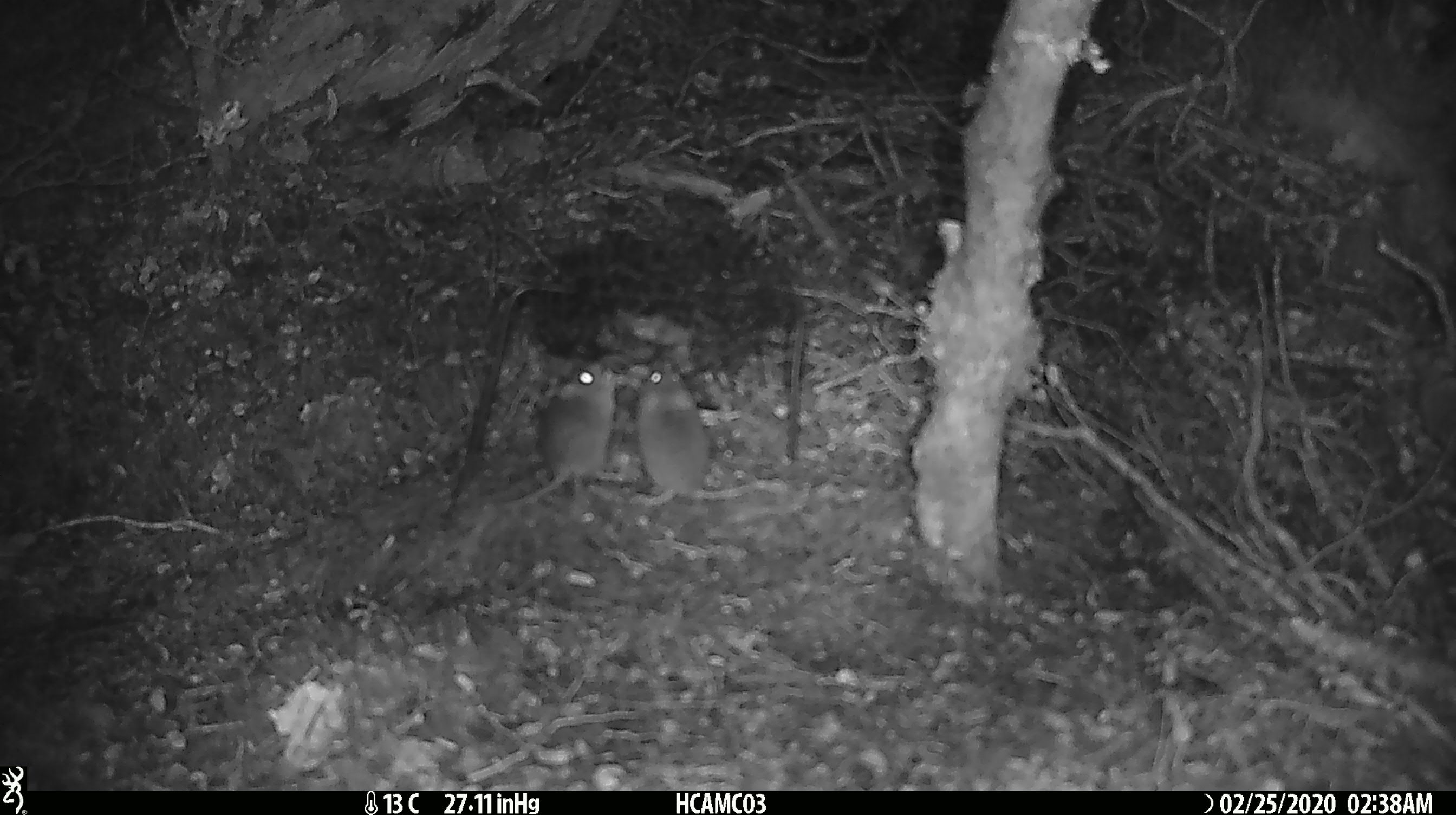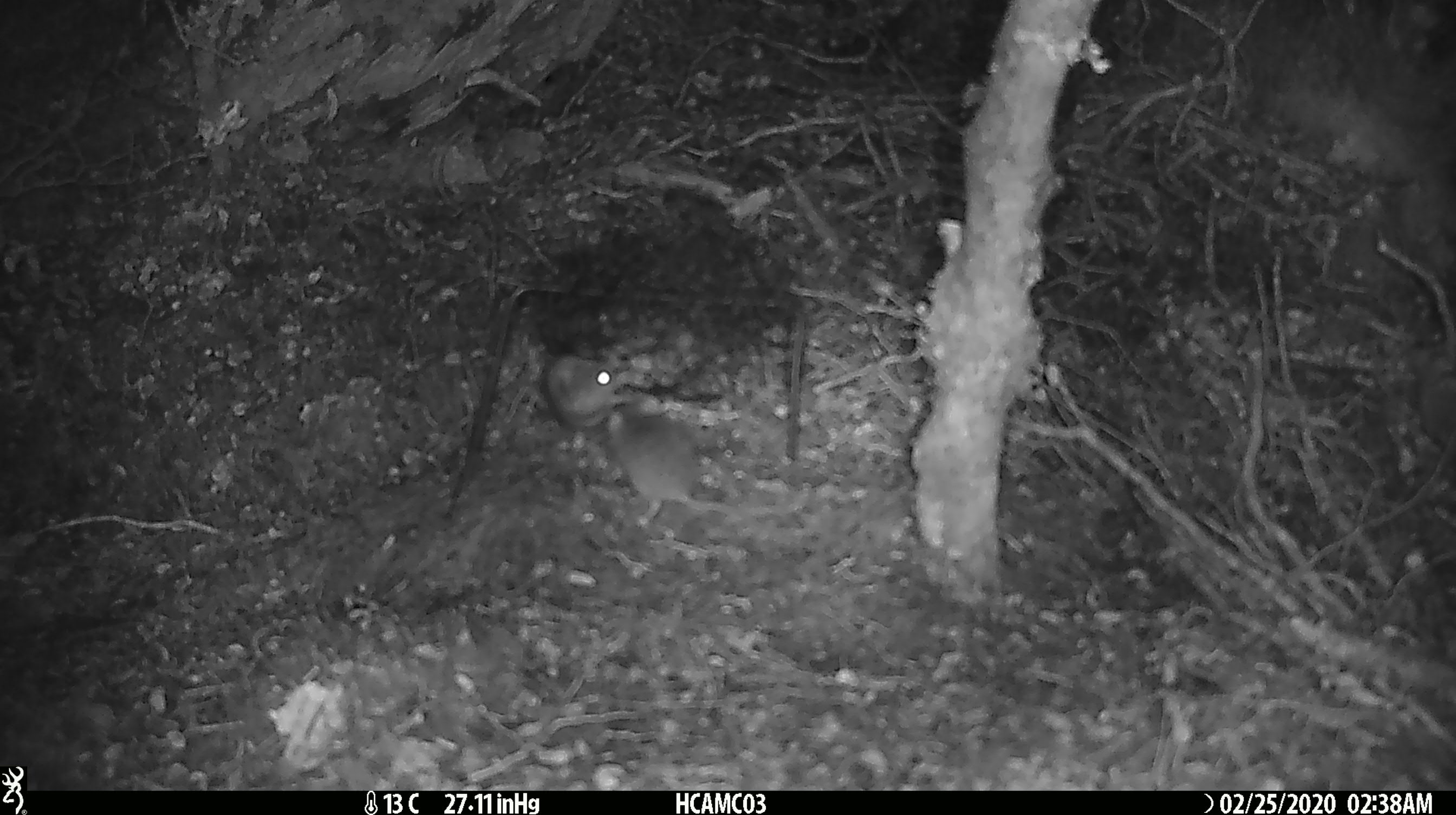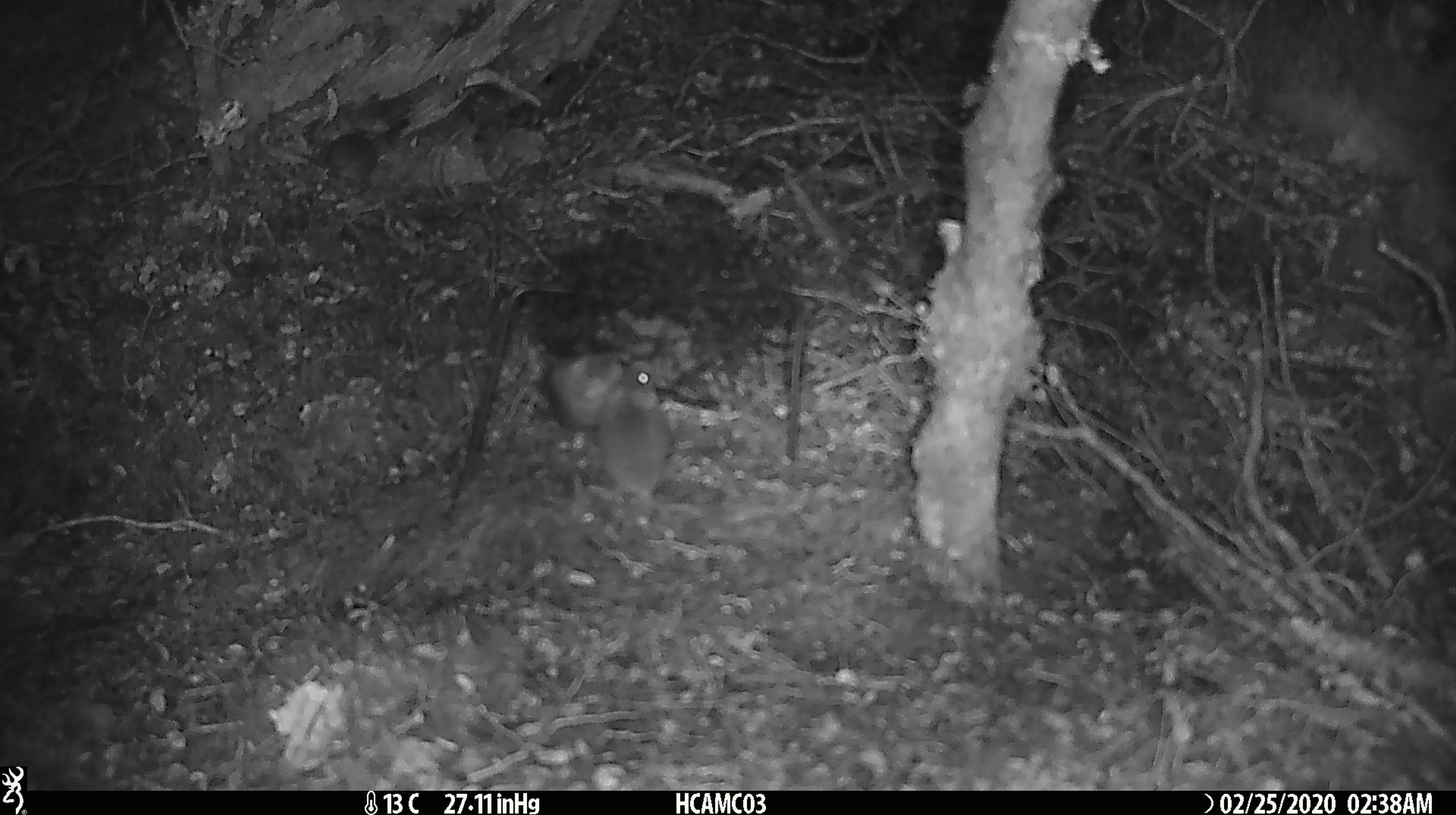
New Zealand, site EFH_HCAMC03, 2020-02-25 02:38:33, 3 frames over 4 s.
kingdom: Animalia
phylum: Chordata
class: Mammalia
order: Rodentia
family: Muridae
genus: Mus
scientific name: Mus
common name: mouse